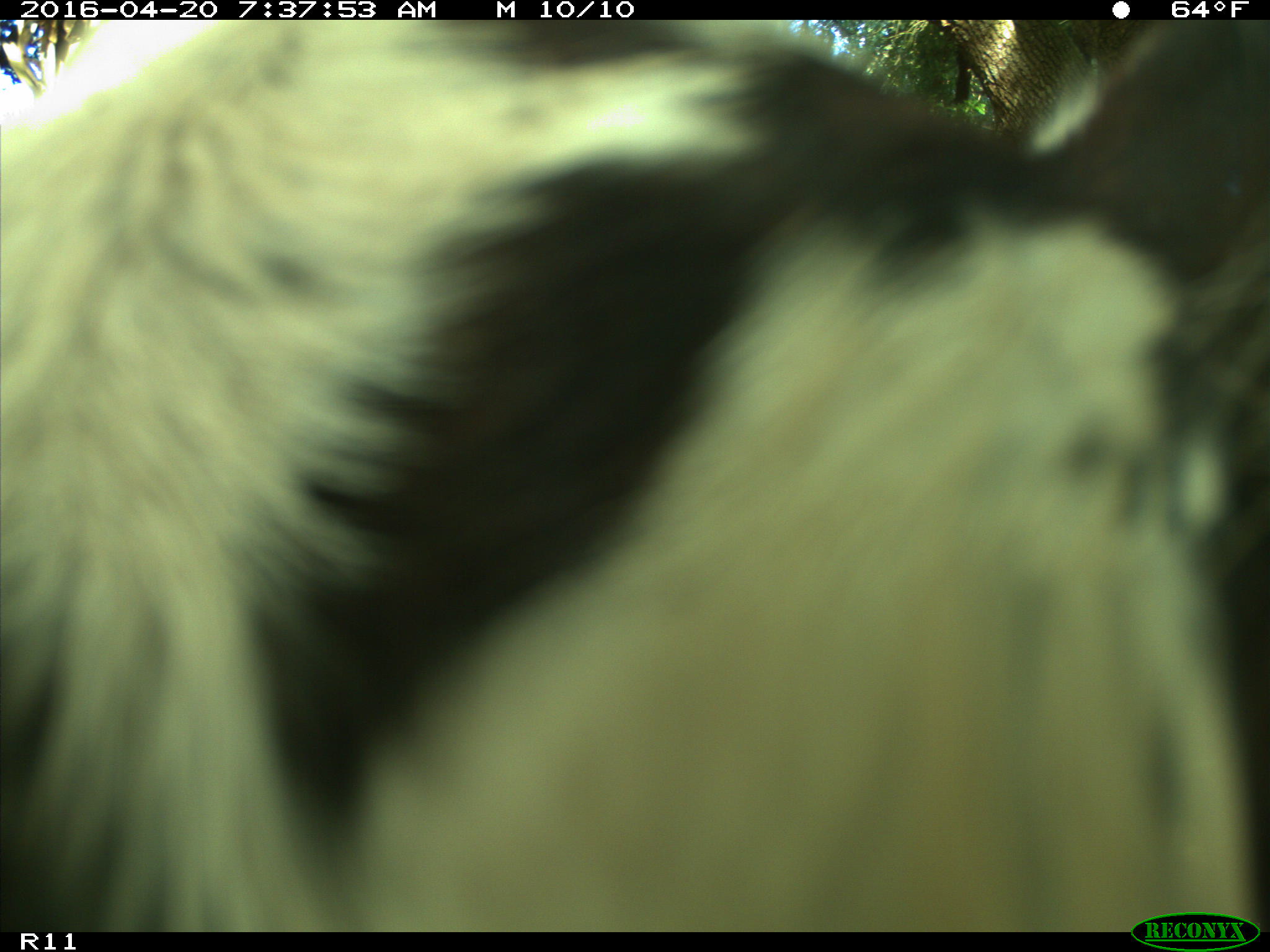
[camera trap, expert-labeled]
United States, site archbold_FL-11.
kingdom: Animalia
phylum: Chordata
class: Mammalia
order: Artiodactyla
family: Bovidae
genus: Bos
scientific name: Bos taurus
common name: domestic cow